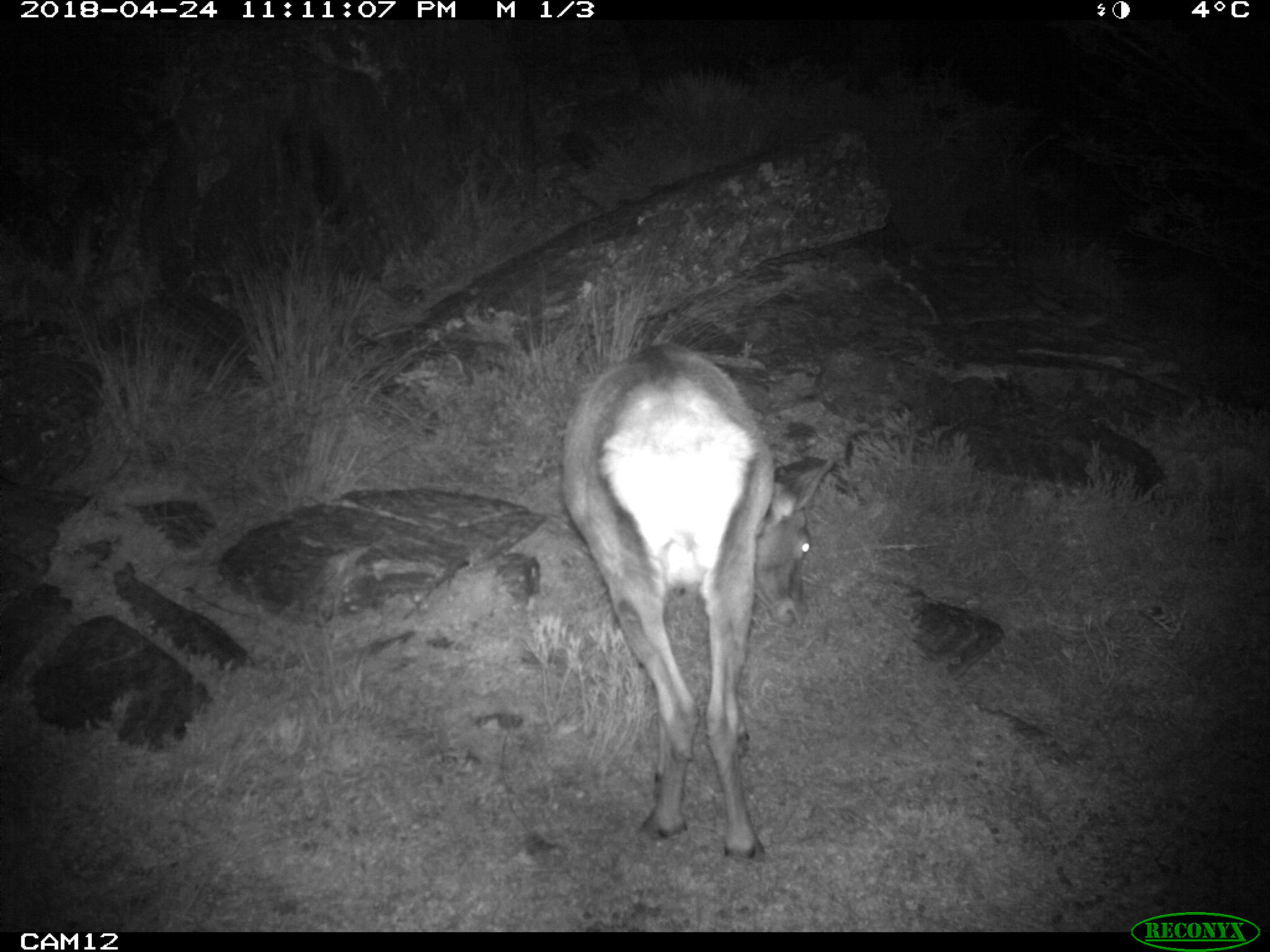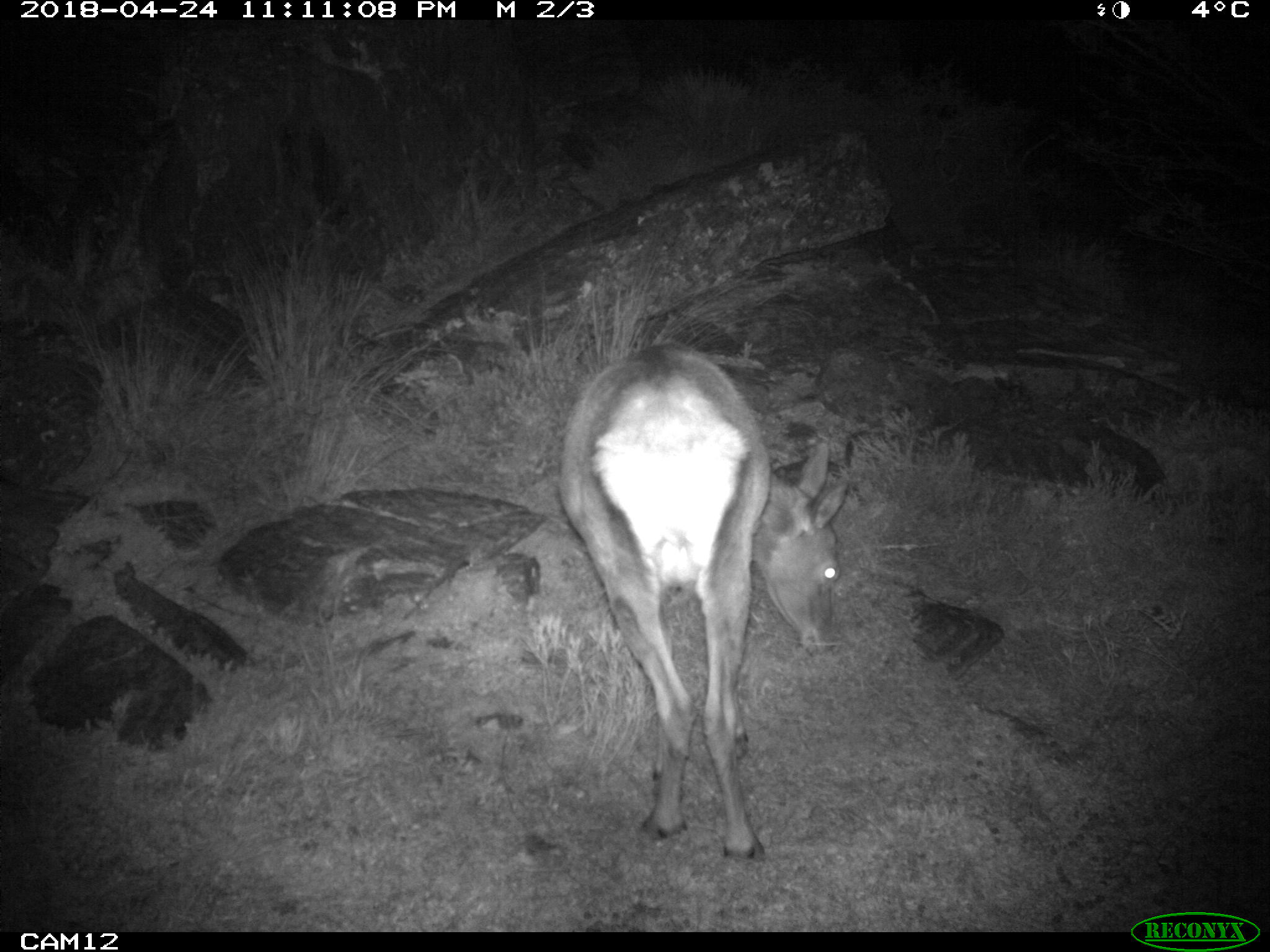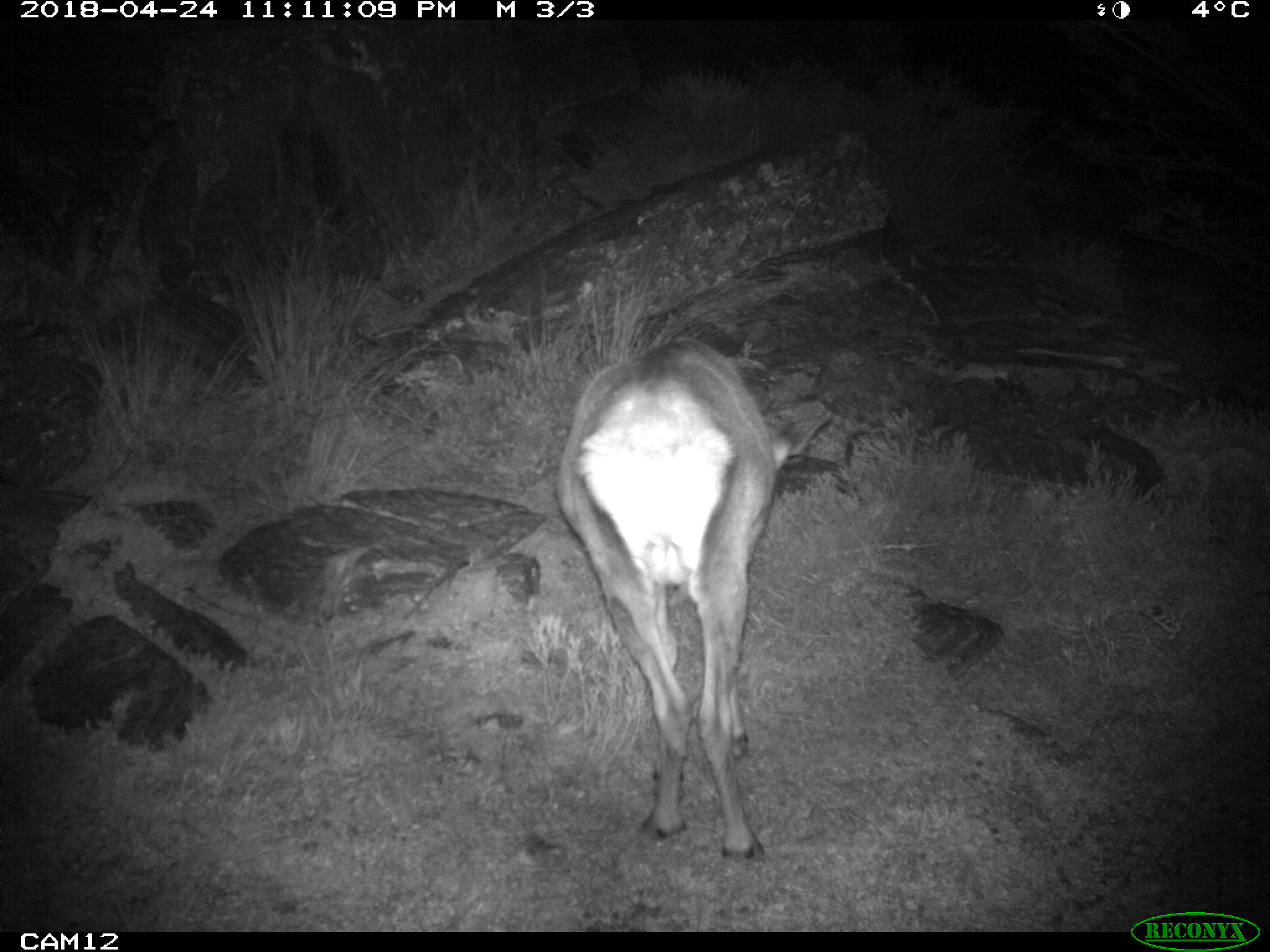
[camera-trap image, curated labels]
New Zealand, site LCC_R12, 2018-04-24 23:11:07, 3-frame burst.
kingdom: Animalia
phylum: Chordata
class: Mammalia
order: Artiodactyla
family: Cervidae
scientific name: Cervidae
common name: deer